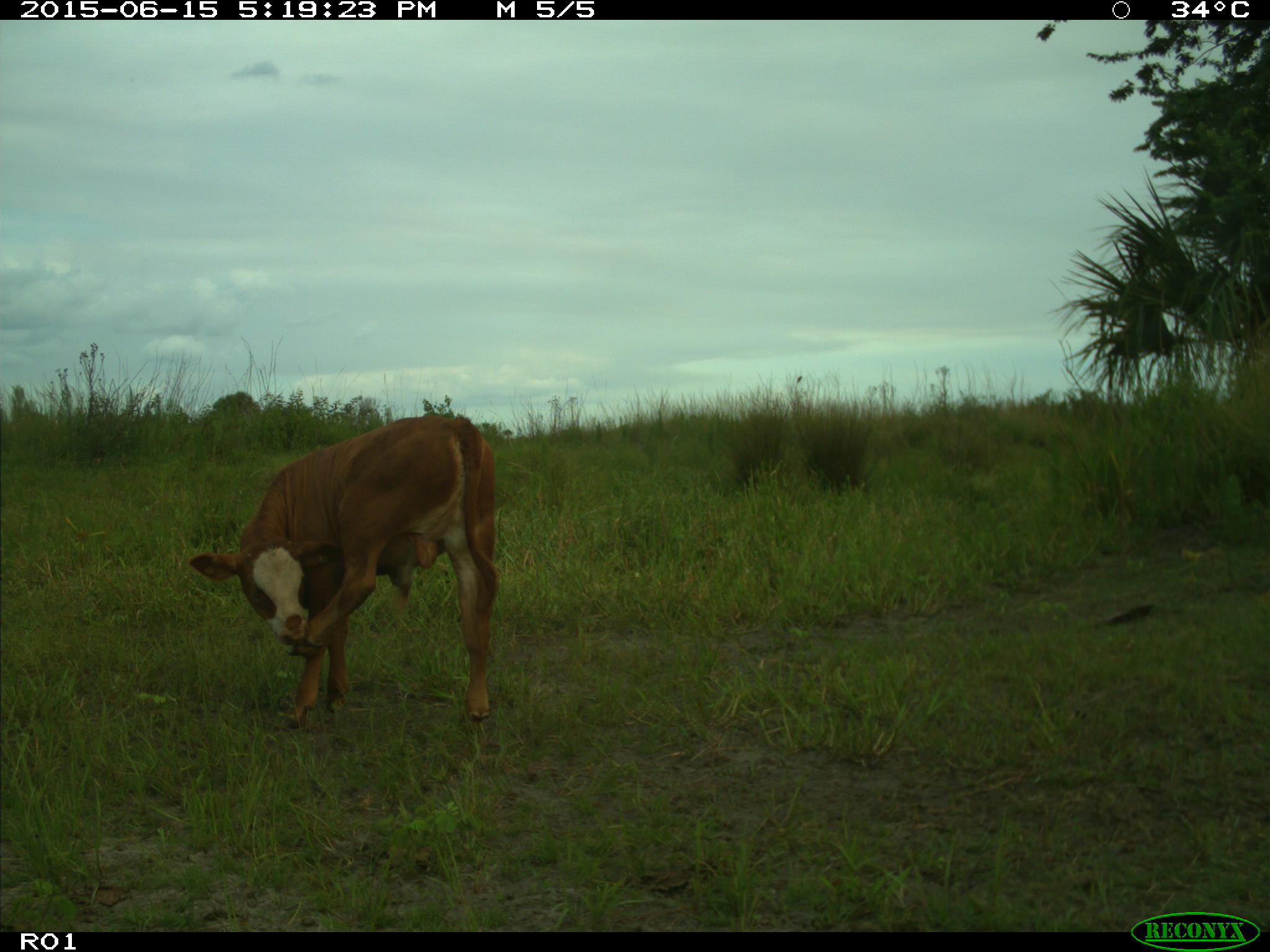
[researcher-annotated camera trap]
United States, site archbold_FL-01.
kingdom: Animalia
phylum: Chordata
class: Mammalia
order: Artiodactyla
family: Bovidae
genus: Bos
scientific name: Bos taurus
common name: domestic cow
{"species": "Bos taurus (domestic cow)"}